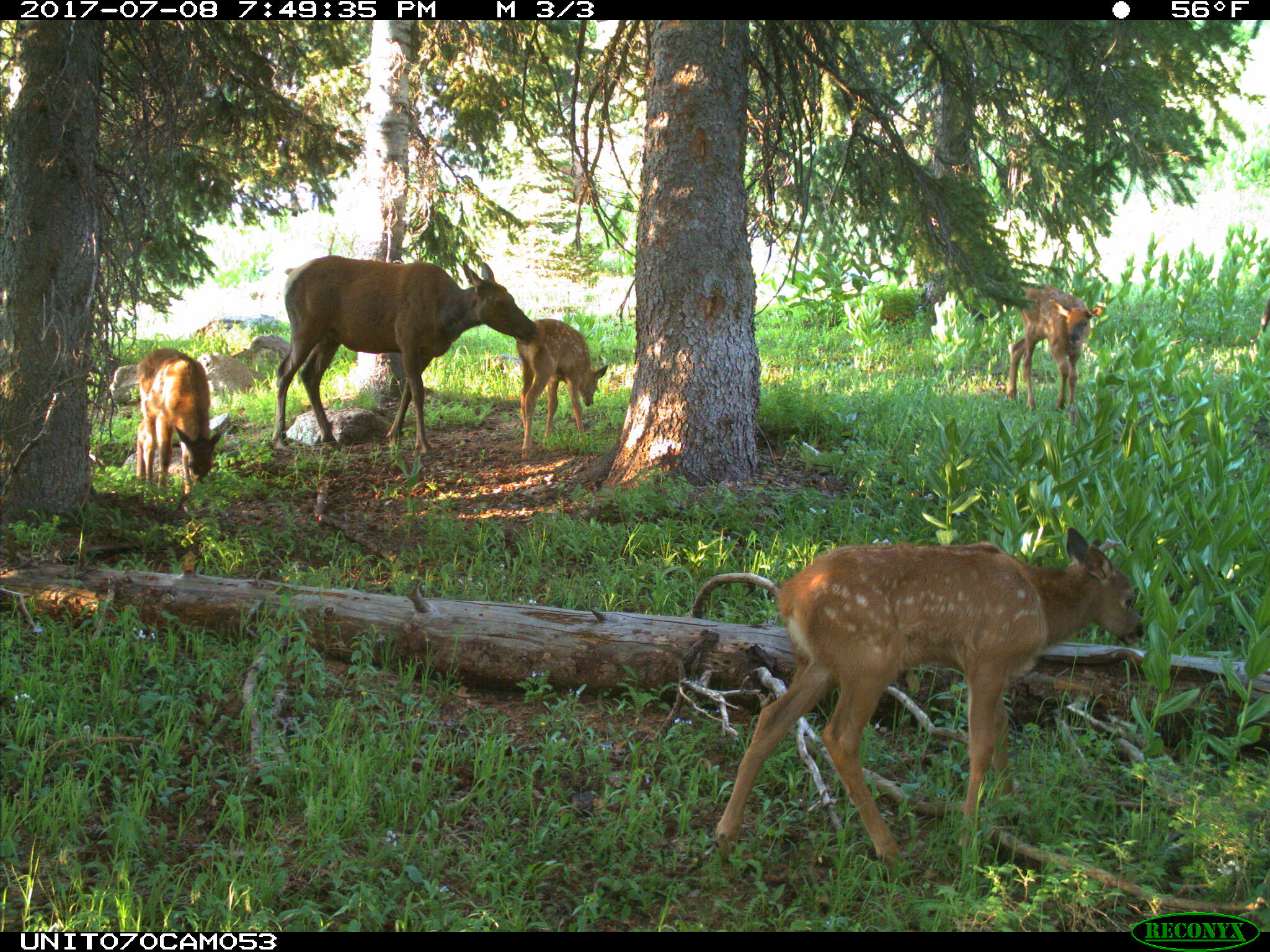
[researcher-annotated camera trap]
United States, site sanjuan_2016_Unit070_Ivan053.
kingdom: Animalia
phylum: Chordata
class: Mammalia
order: Artiodactyla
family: Cervidae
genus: Cervus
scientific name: Cervus elaphus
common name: red deer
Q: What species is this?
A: Cervus elaphus (red deer).